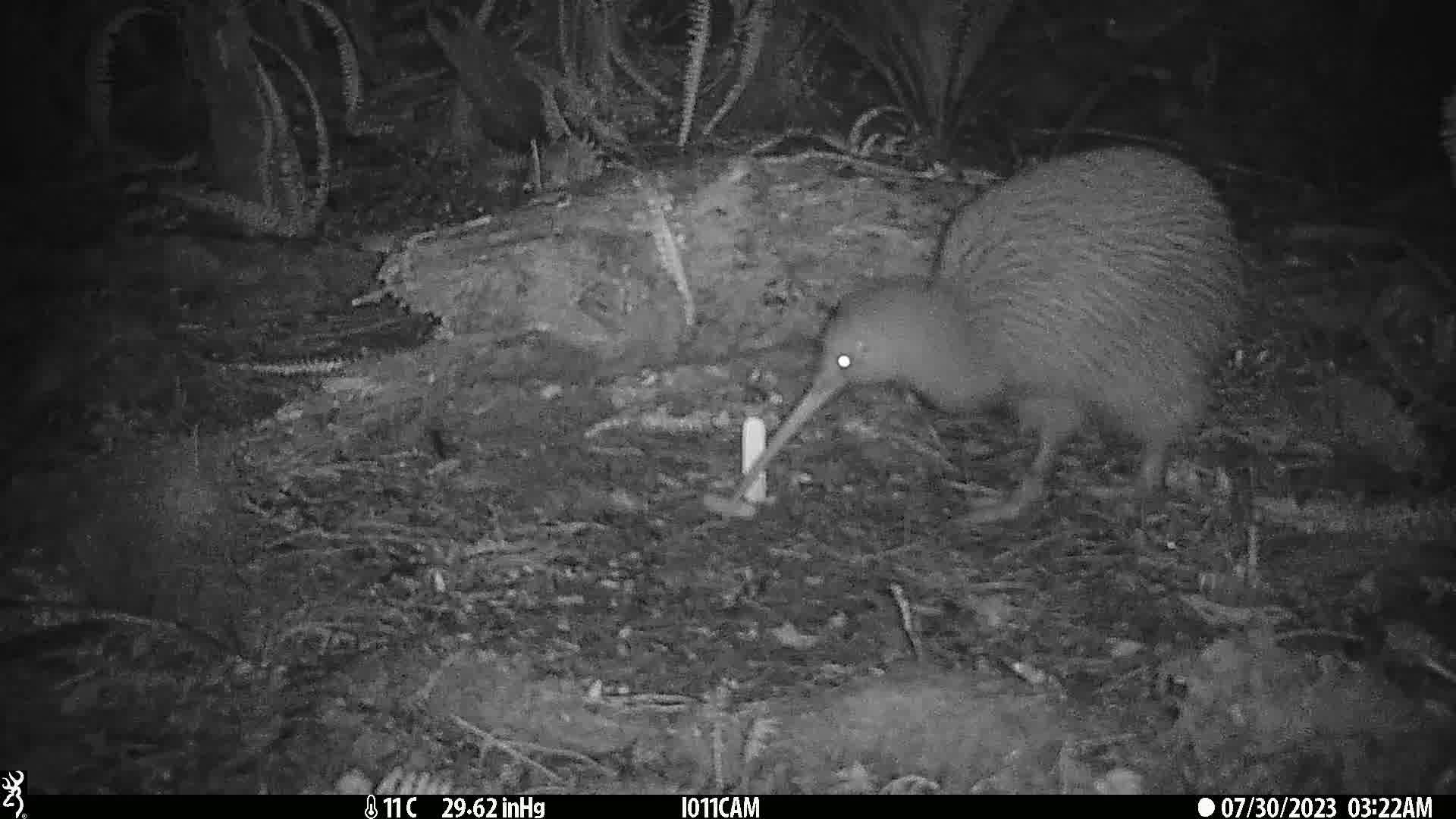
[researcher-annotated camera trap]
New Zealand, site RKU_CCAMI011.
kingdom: Animalia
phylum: Chordata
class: Aves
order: Apterygiformes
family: Apterygidae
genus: Apteryx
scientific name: Apteryx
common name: kiwi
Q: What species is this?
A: Kiwi (Apteryx).